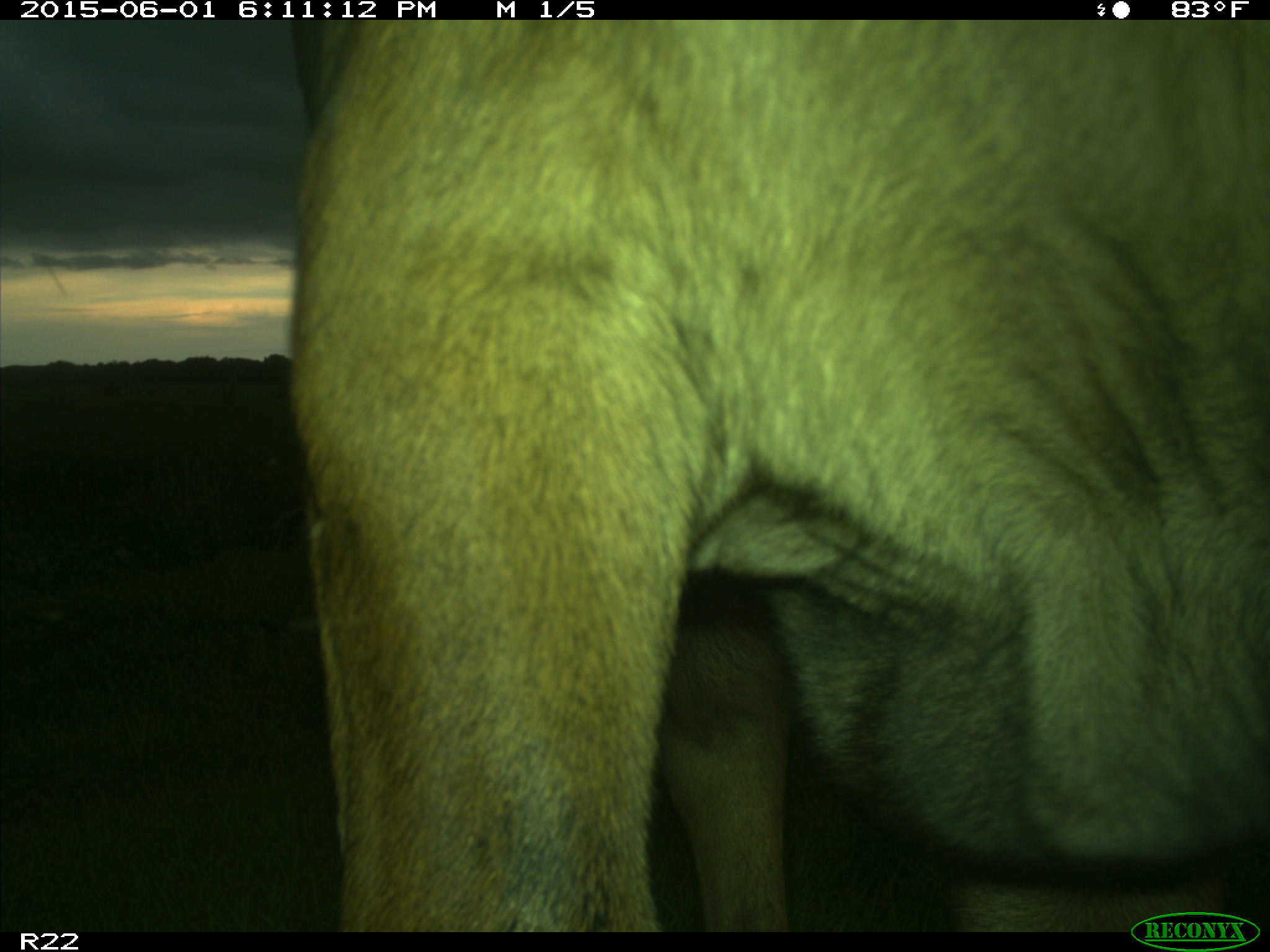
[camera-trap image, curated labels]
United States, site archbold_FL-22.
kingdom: Animalia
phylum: Chordata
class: Mammalia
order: Artiodactyla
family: Bovidae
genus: Bos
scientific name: Bos taurus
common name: domestic cow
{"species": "Bos taurus (domestic cow)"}